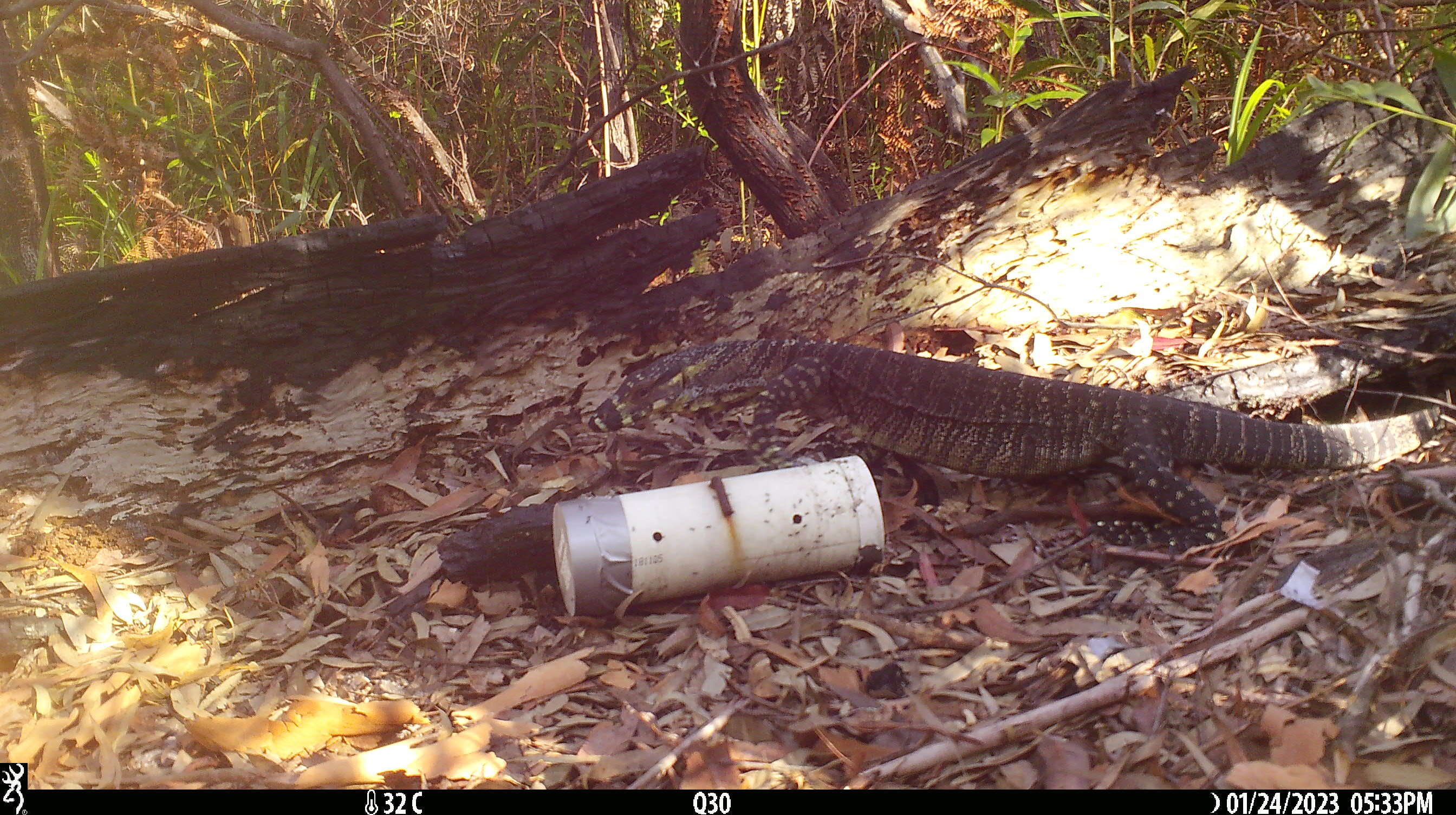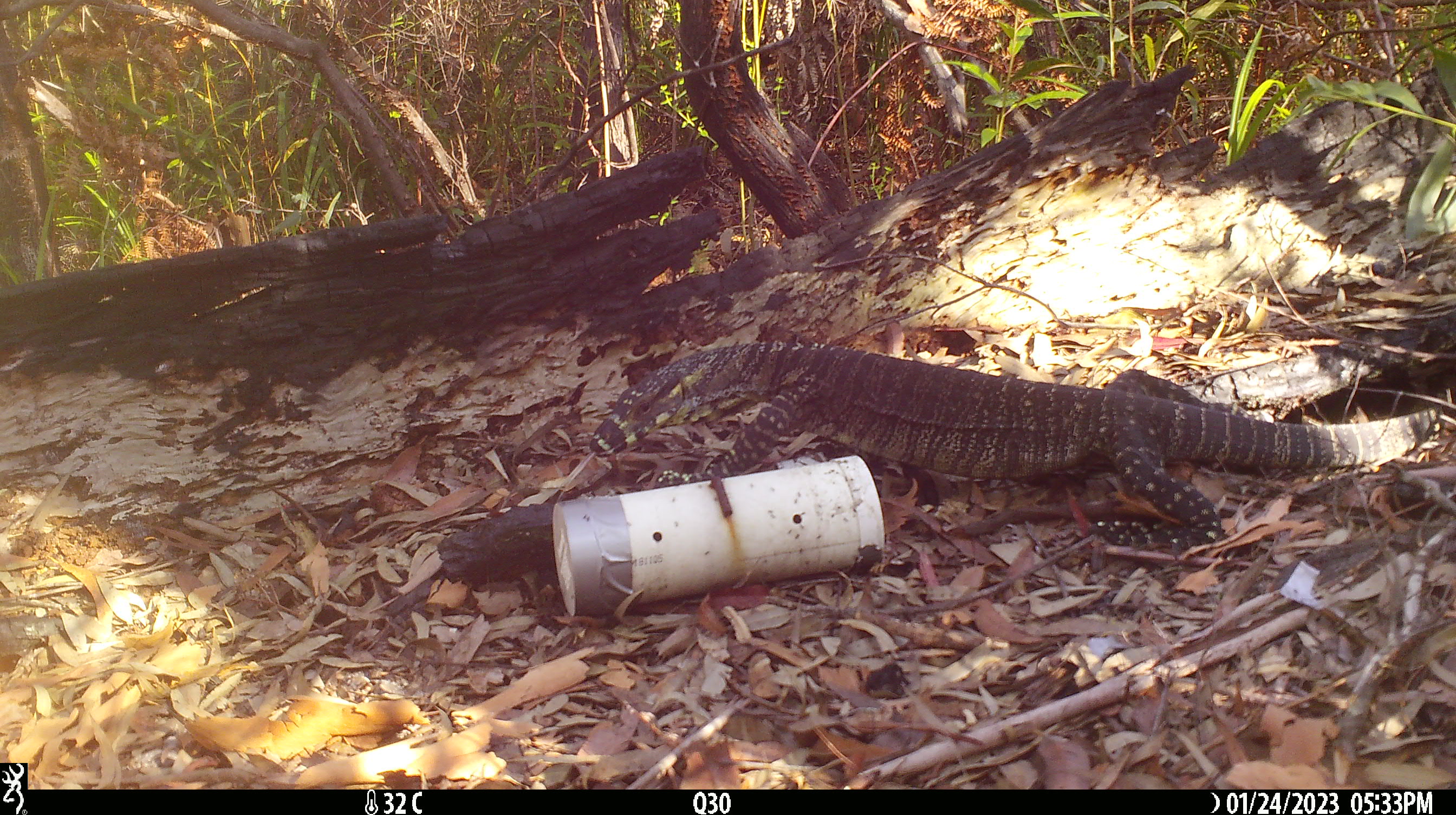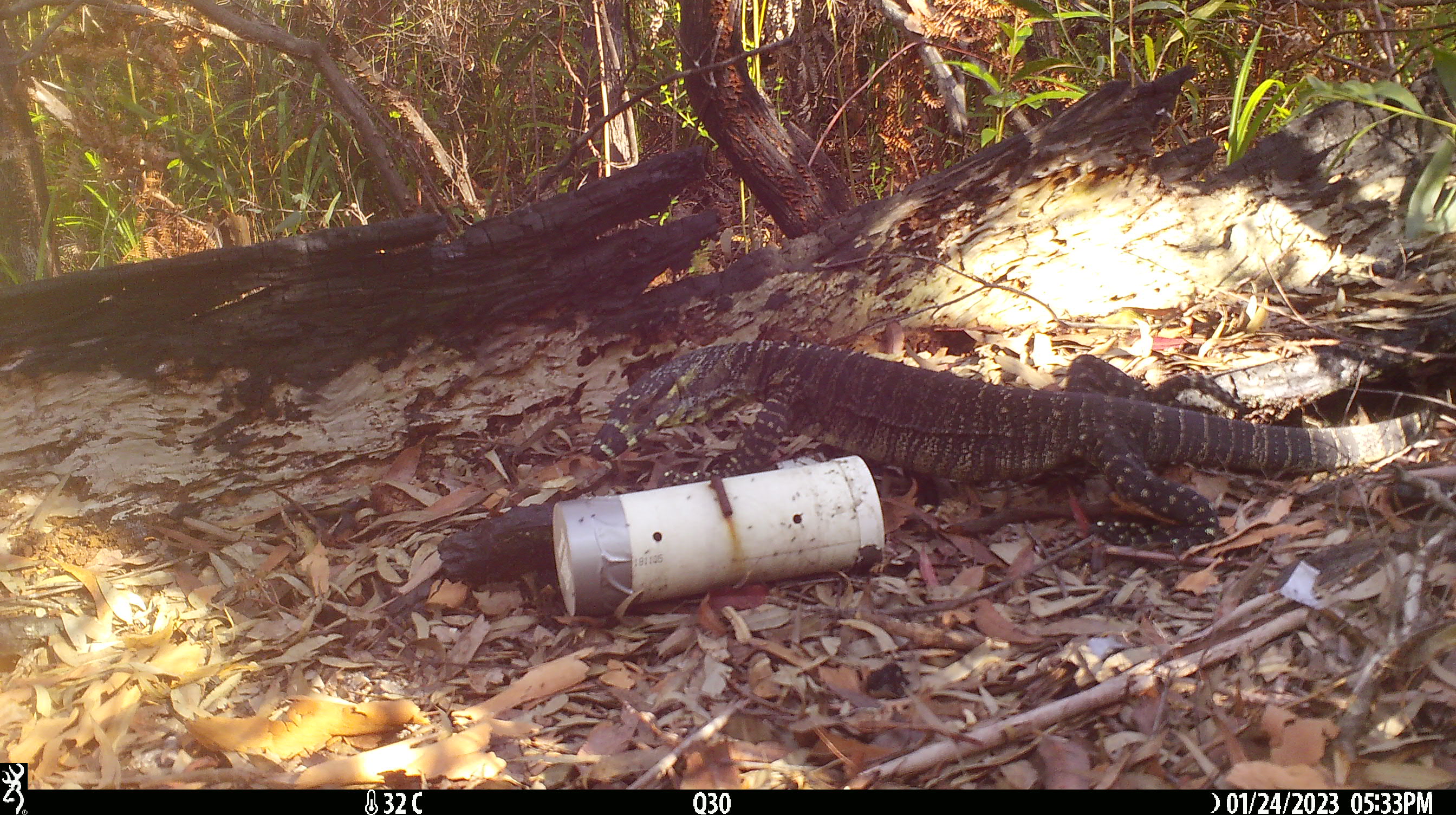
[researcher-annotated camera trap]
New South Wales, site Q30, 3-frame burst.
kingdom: Animalia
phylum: Chordata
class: Reptilia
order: Squamata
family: Varanidae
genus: Varanus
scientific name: Varanus varius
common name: lace monitor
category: goanna